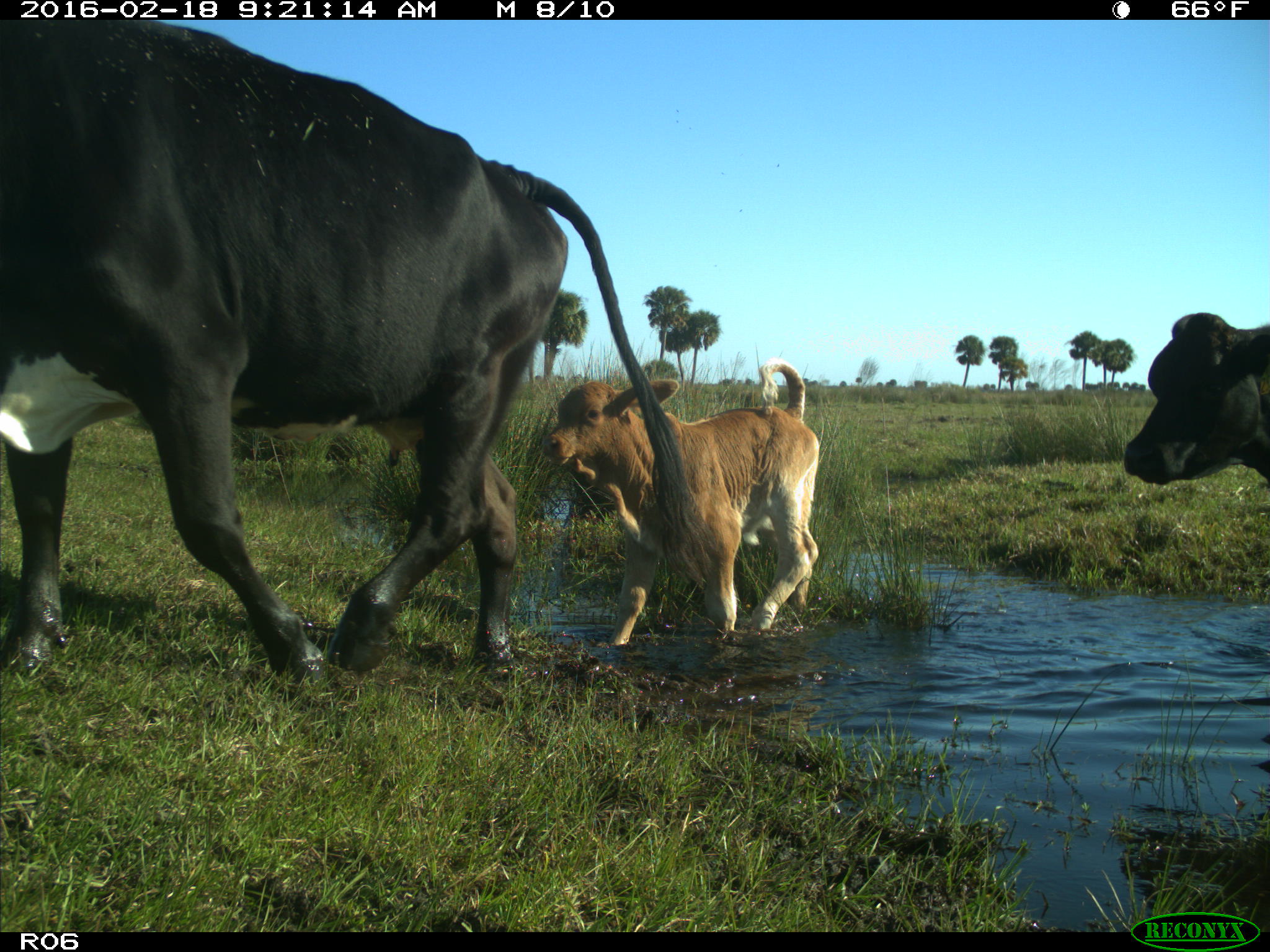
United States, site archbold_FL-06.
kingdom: Animalia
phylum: Chordata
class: Mammalia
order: Artiodactyla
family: Bovidae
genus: Bos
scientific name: Bos taurus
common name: domestic cow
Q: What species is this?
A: Bos taurus (domestic cow).